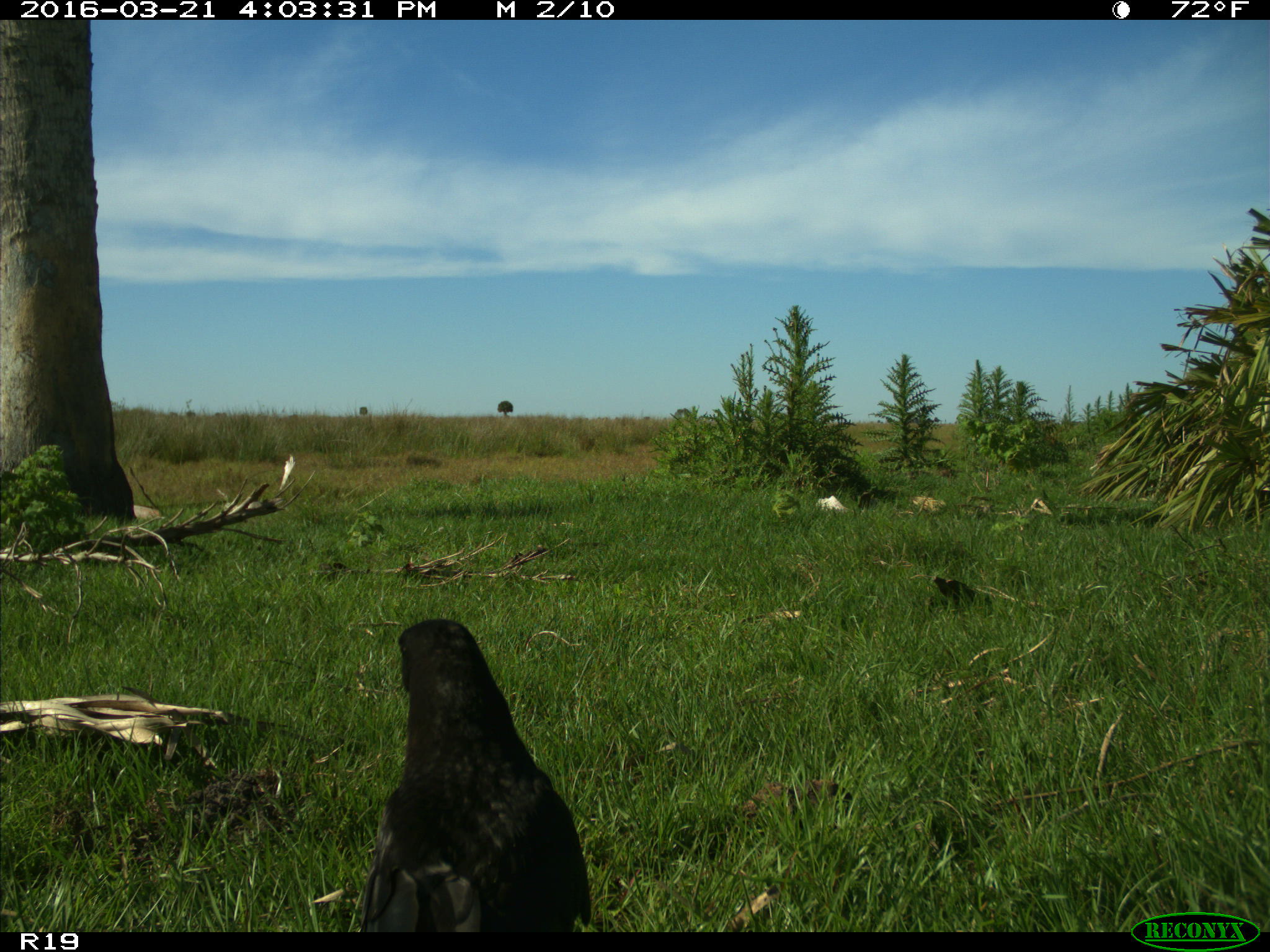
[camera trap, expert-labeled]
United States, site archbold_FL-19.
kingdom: Animalia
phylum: Chordata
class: Aves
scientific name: Aves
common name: birds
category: unidentified bird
Unidentified bird (birds) (Aves).